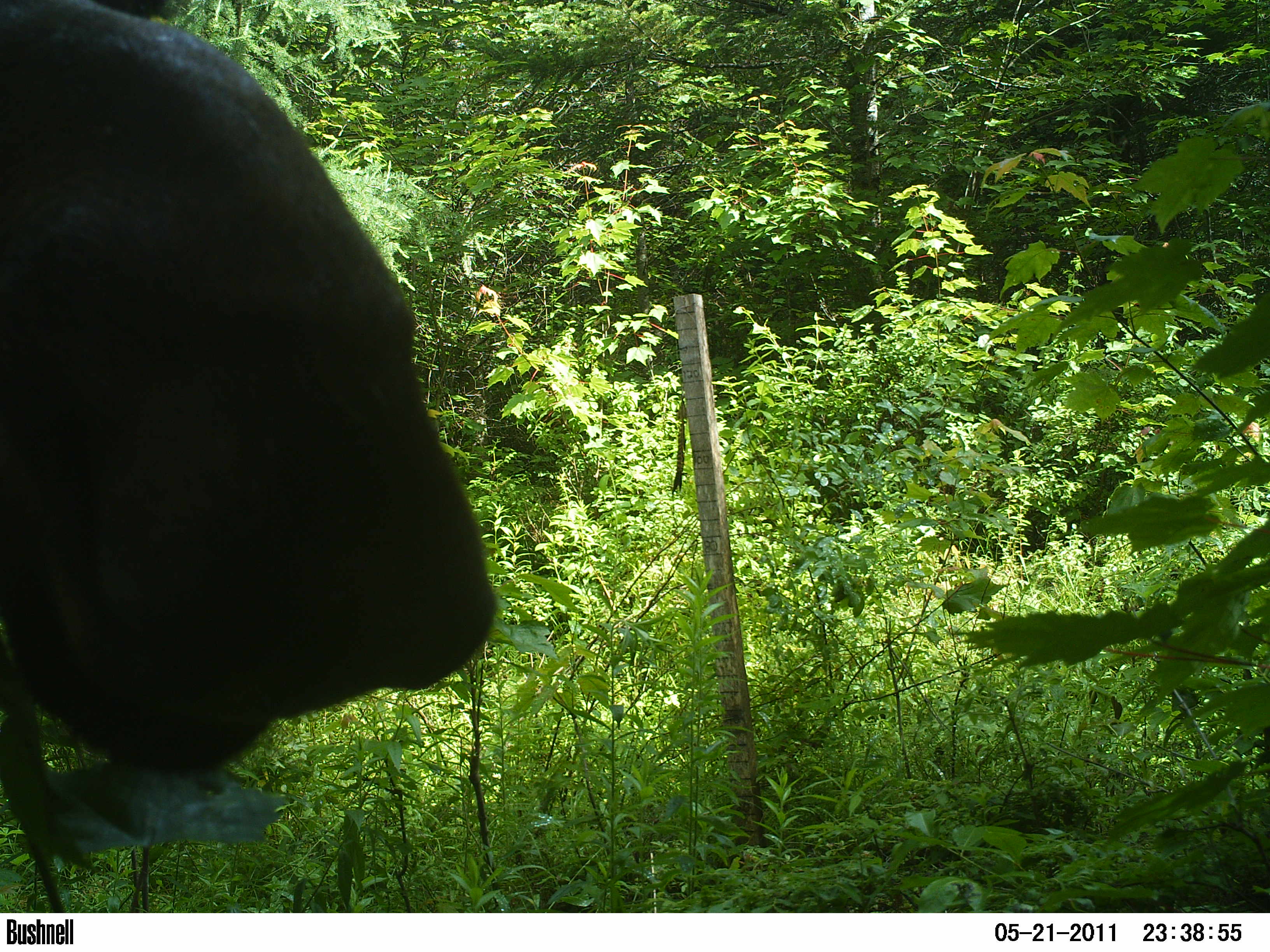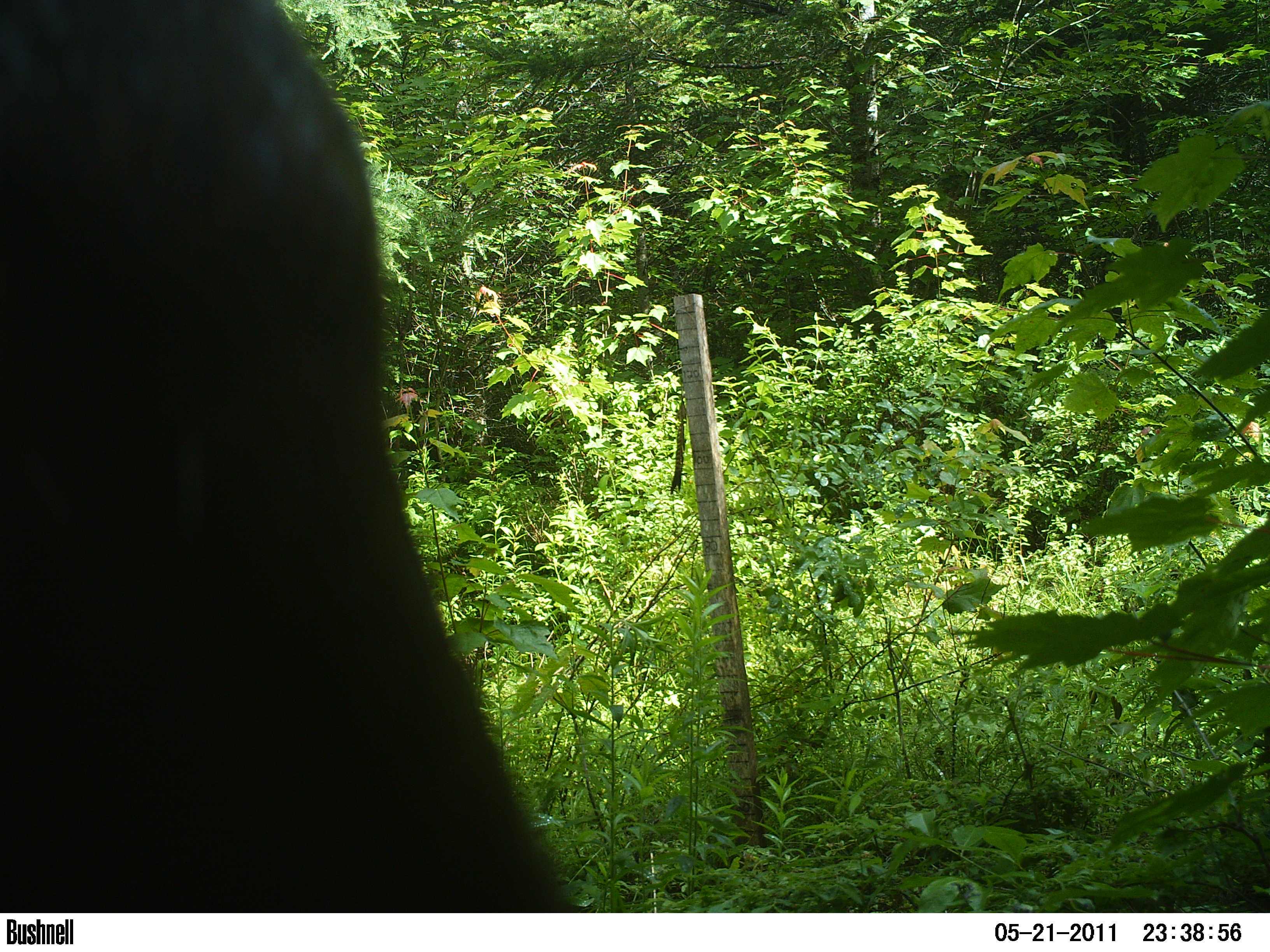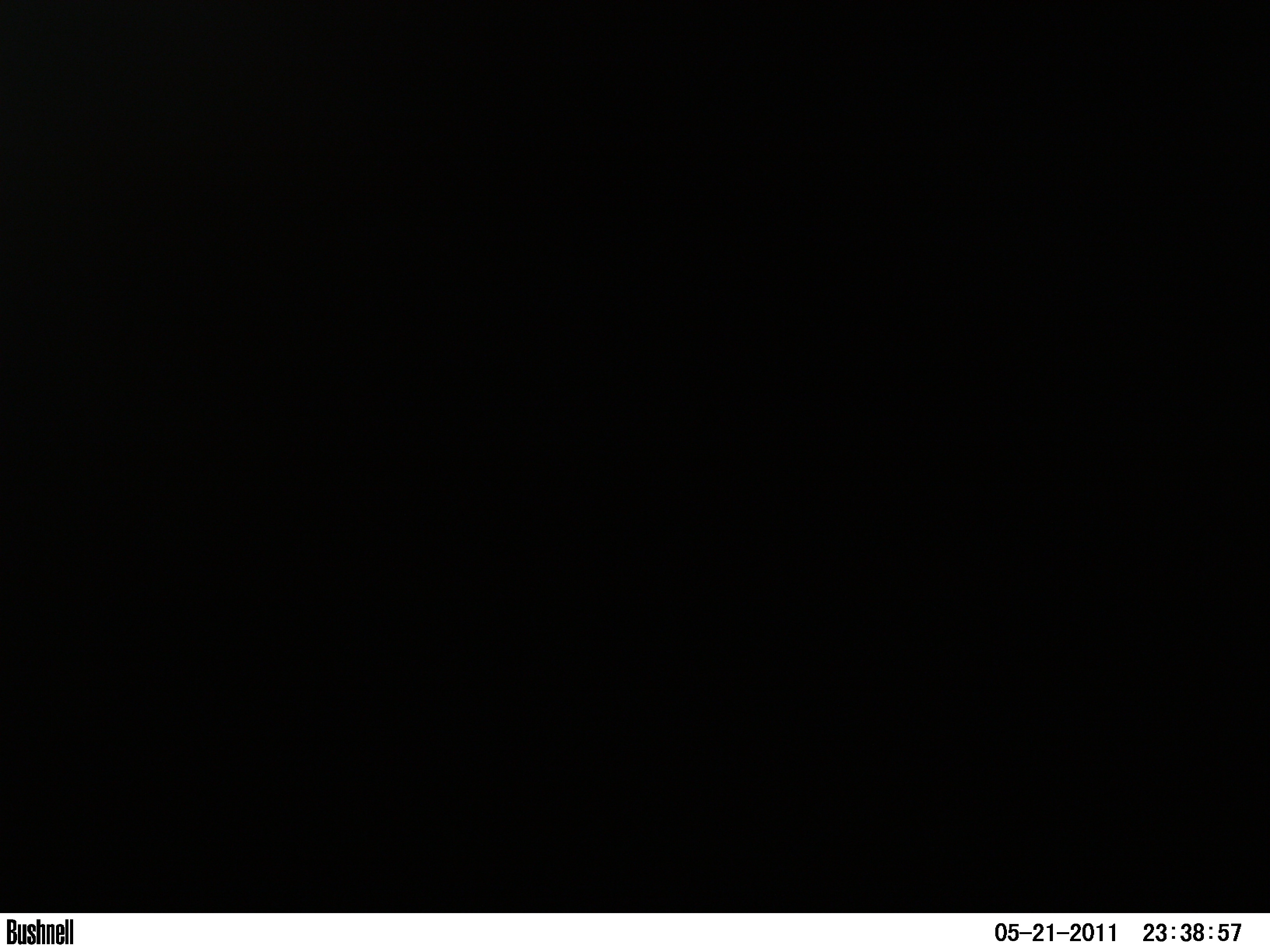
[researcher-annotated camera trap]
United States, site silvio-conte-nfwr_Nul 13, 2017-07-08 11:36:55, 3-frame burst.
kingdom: Animalia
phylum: Chordata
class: Mammalia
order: Artiodactyla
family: Cervidae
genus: Alces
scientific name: Alces alces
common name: moose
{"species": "moose (Alces alces)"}